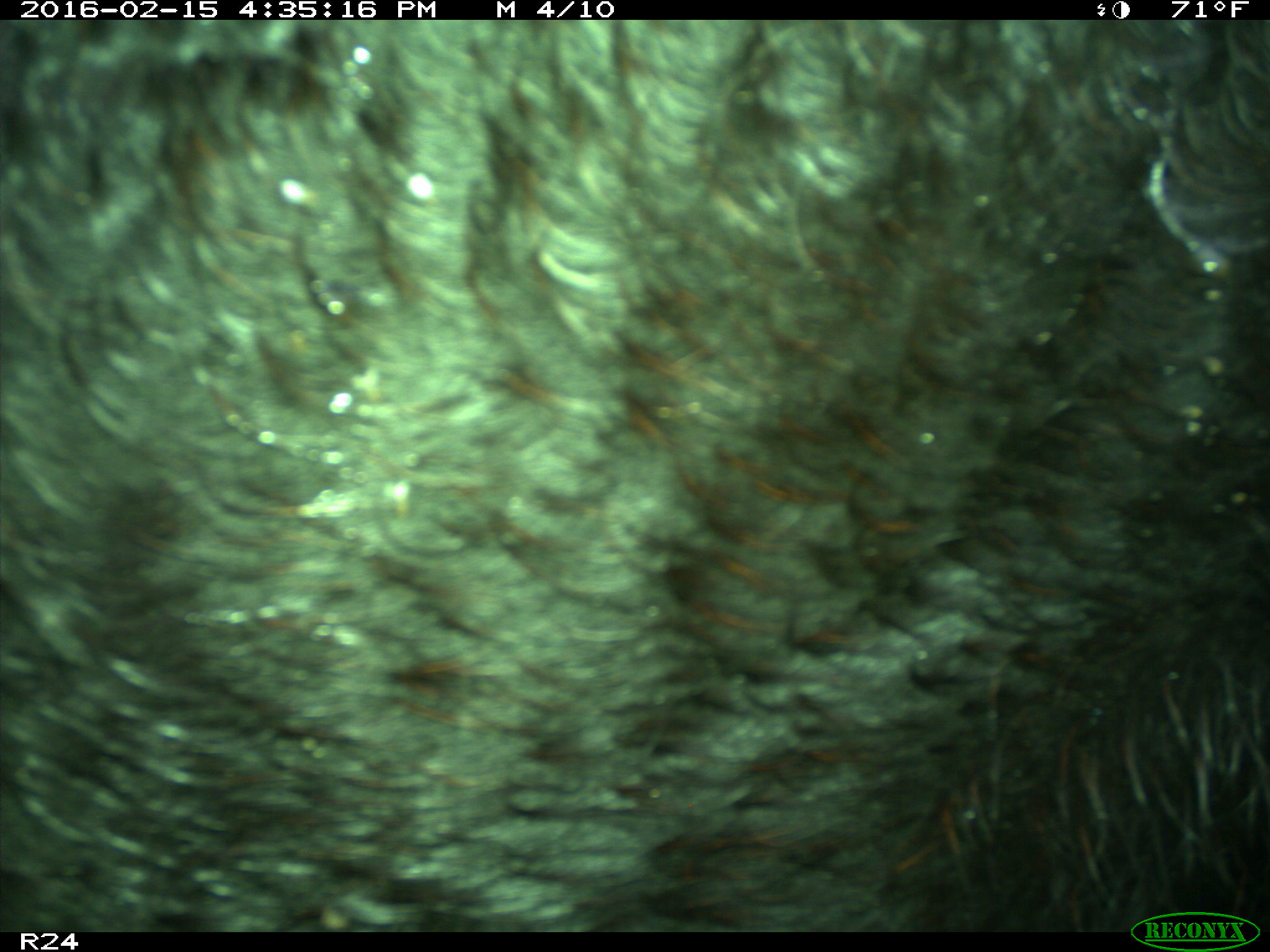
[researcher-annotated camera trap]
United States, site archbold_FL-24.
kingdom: Animalia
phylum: Chordata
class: Mammalia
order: Artiodactyla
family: Bovidae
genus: Bos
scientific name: Bos taurus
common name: domestic cow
Bos taurus (domestic cow).